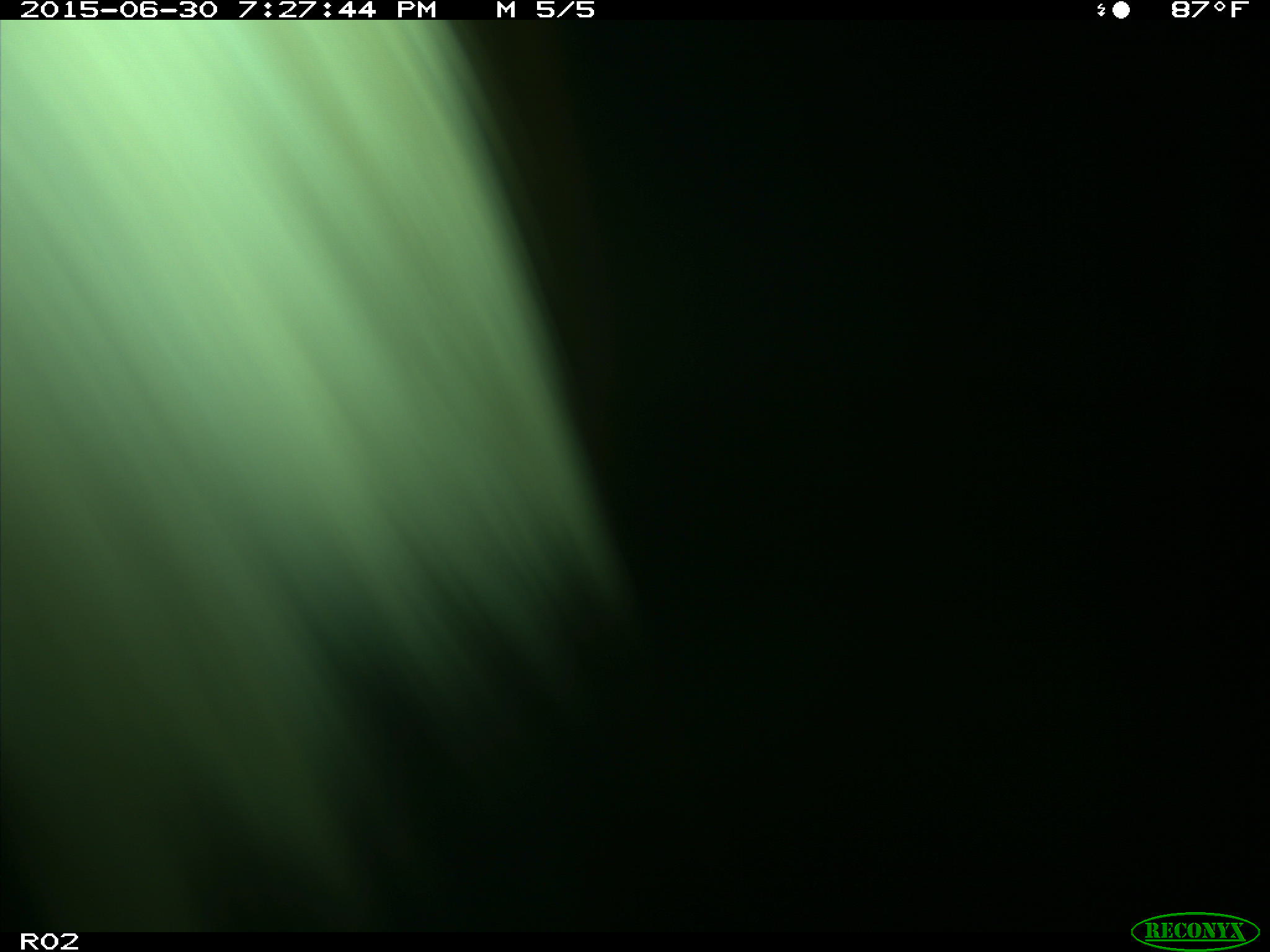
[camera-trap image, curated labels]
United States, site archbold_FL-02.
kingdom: Animalia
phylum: Chordata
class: Mammalia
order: Artiodactyla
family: Bovidae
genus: Bos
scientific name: Bos taurus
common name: domestic cow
Bos taurus (domestic cow).